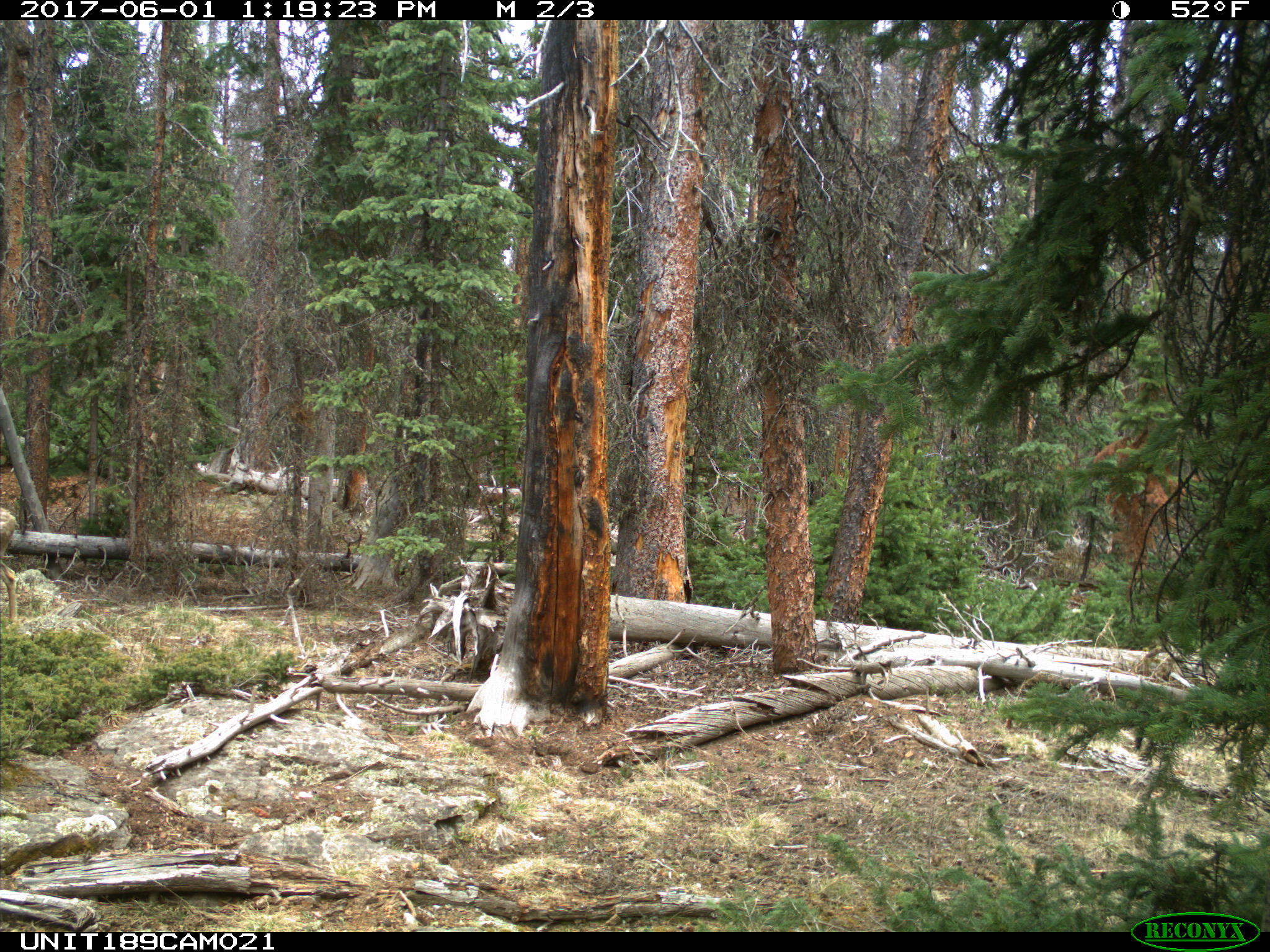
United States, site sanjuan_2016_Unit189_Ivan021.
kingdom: Animalia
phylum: Chordata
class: Mammalia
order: Artiodactyla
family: Cervidae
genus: Odocoileus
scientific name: Odocoileus hemionus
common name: mule deer